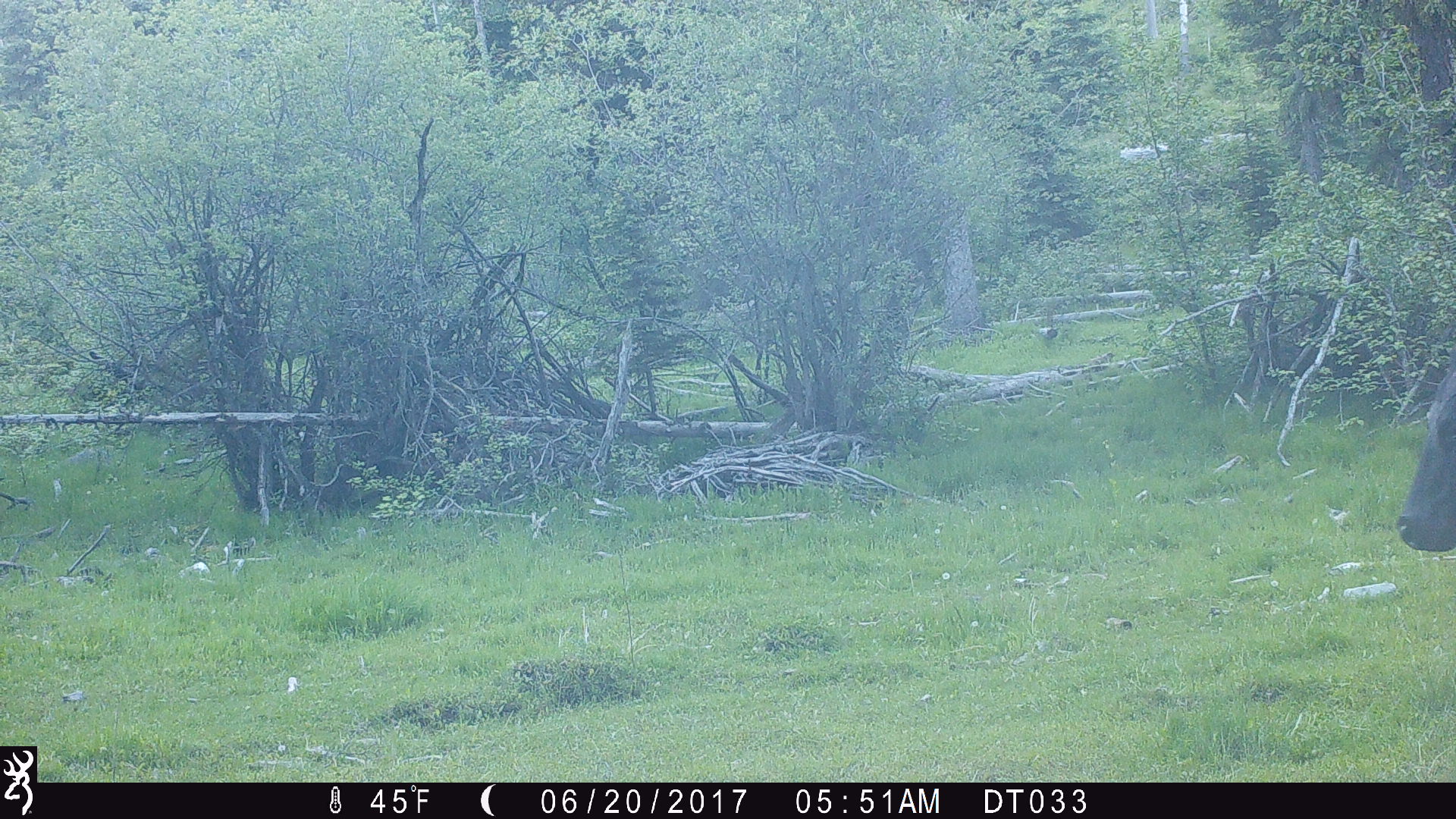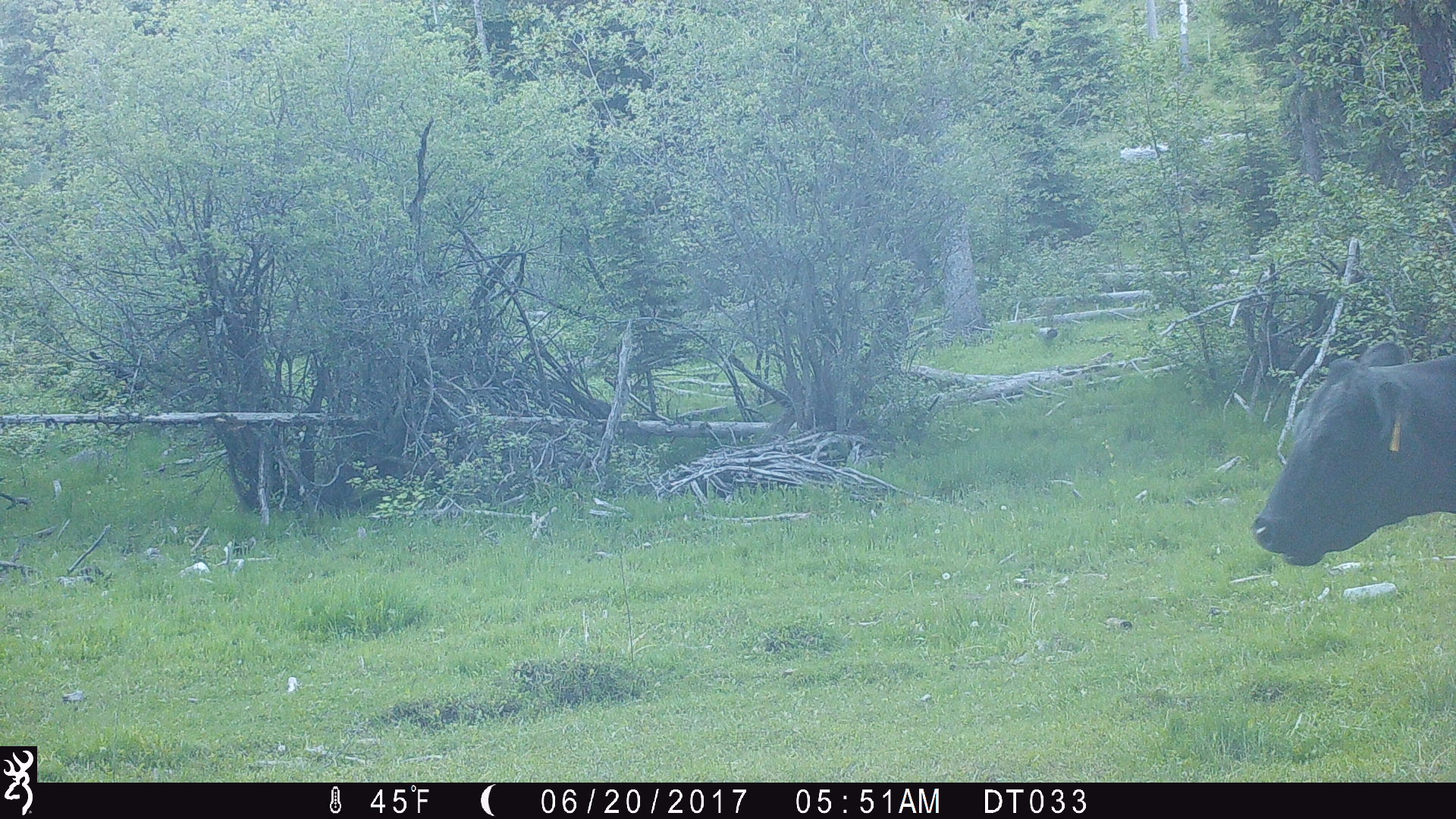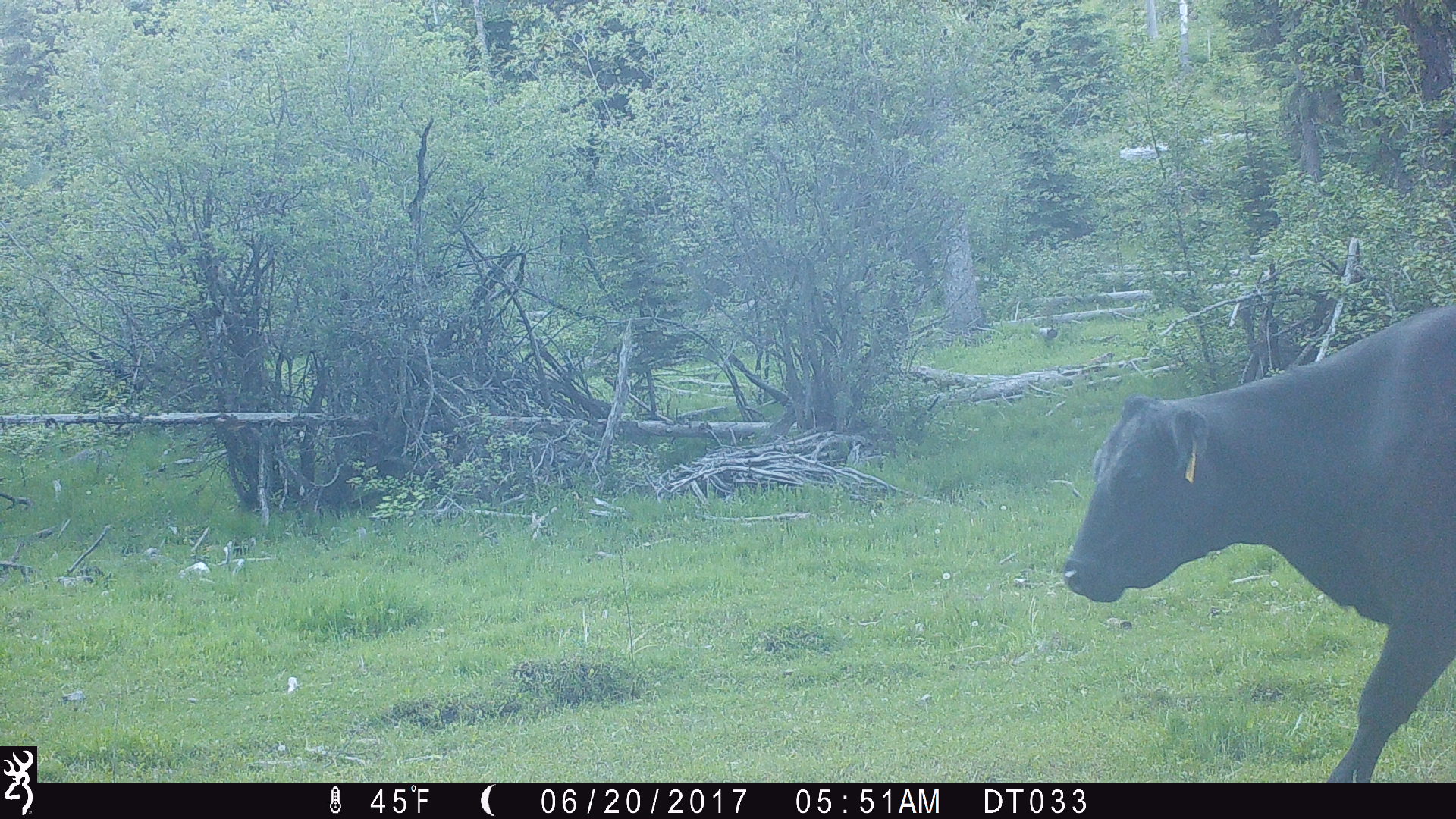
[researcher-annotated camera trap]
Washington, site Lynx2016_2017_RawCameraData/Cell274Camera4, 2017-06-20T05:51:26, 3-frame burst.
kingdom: Animalia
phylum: Chordata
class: Mammalia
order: Artiodactyla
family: Bovidae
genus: Bos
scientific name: Bos taurus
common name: domestic cattle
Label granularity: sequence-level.